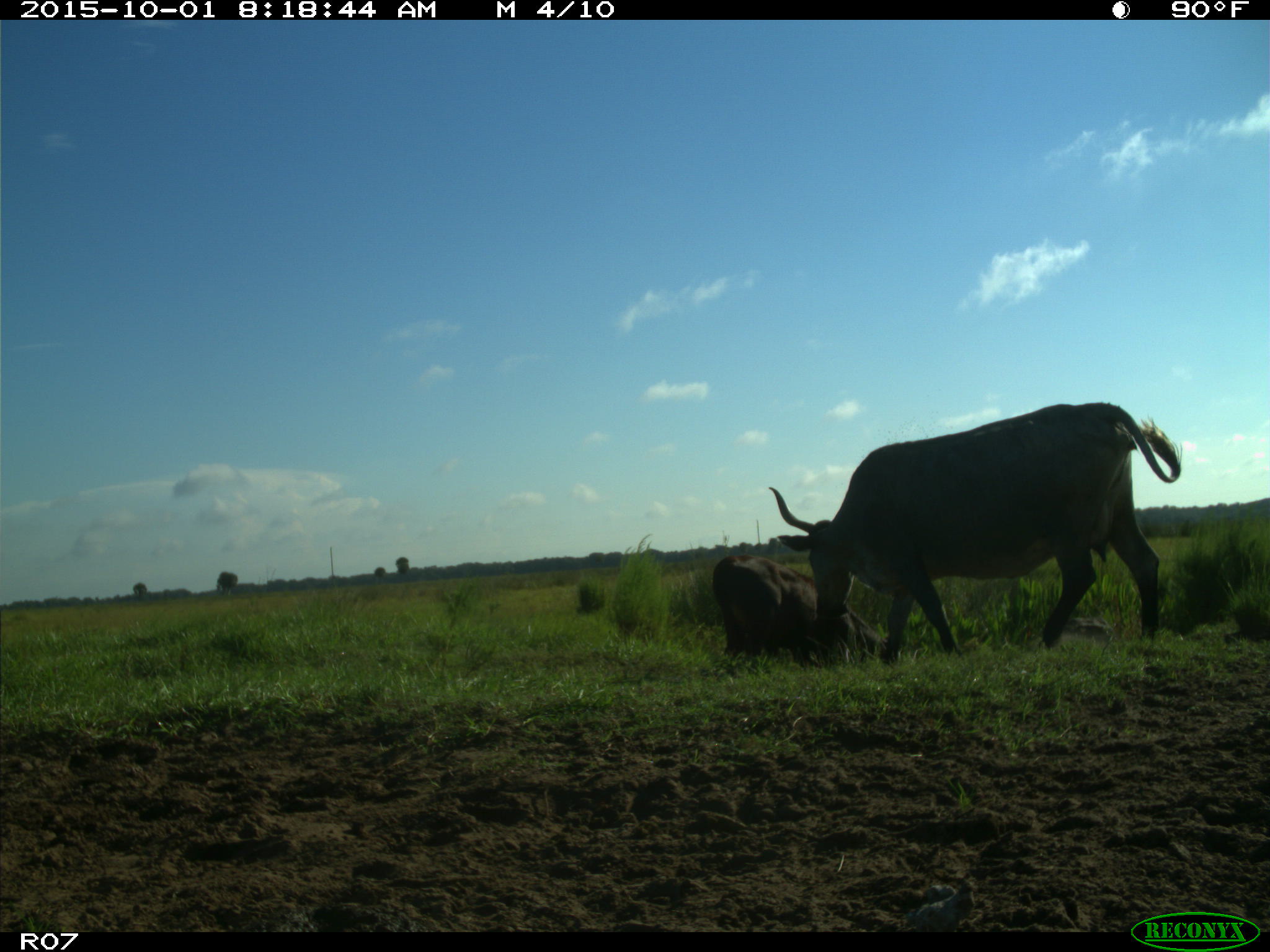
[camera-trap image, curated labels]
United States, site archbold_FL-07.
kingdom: Animalia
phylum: Chordata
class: Mammalia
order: Artiodactyla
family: Bovidae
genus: Bos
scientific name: Bos taurus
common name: domestic cow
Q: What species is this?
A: Bos taurus (domestic cow).